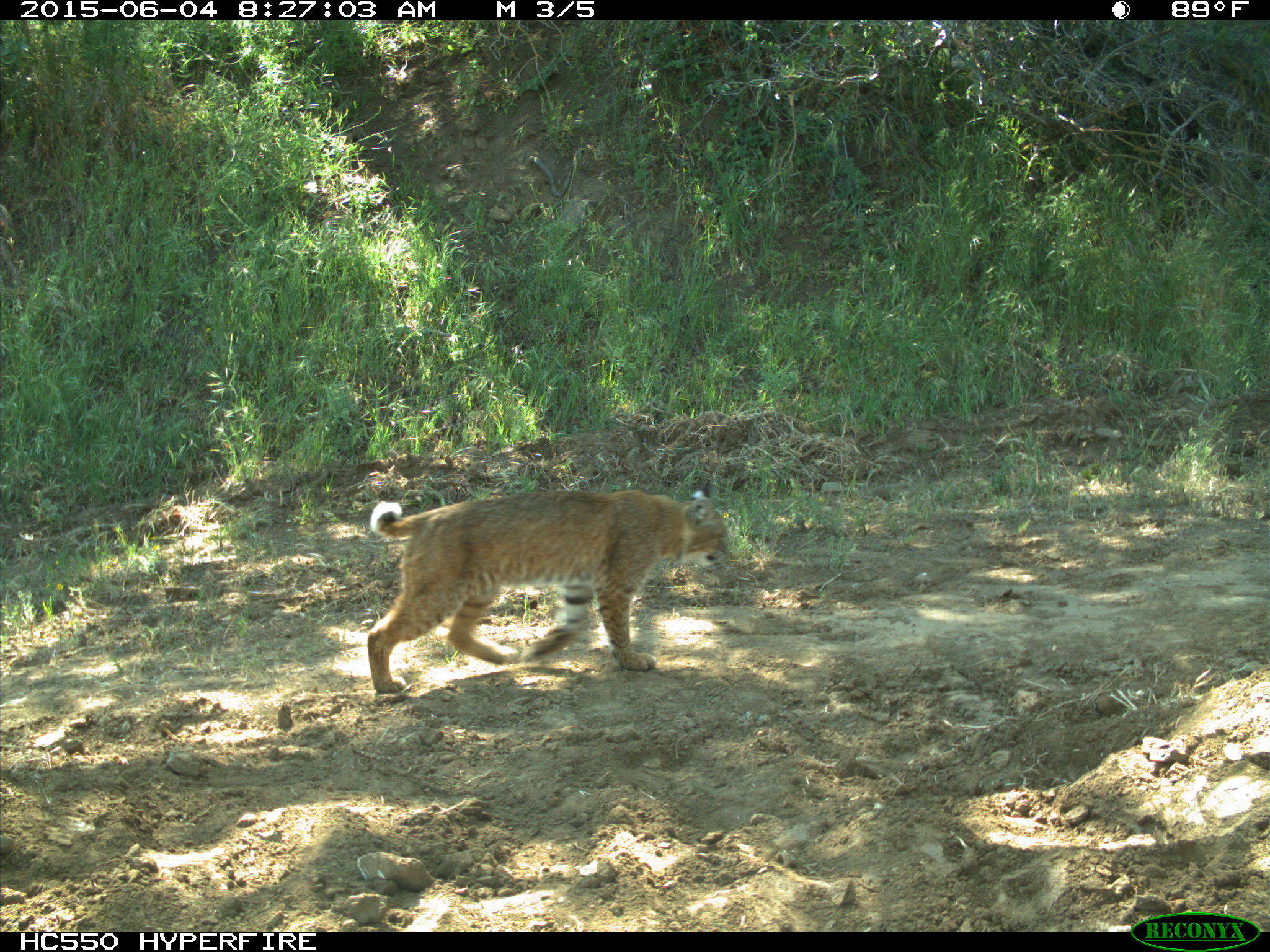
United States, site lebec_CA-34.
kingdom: Animalia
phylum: Chordata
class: Mammalia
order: Carnivora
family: Felidae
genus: Lynx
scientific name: Lynx rufus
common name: bobcat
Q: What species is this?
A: Lynx rufus (bobcat).